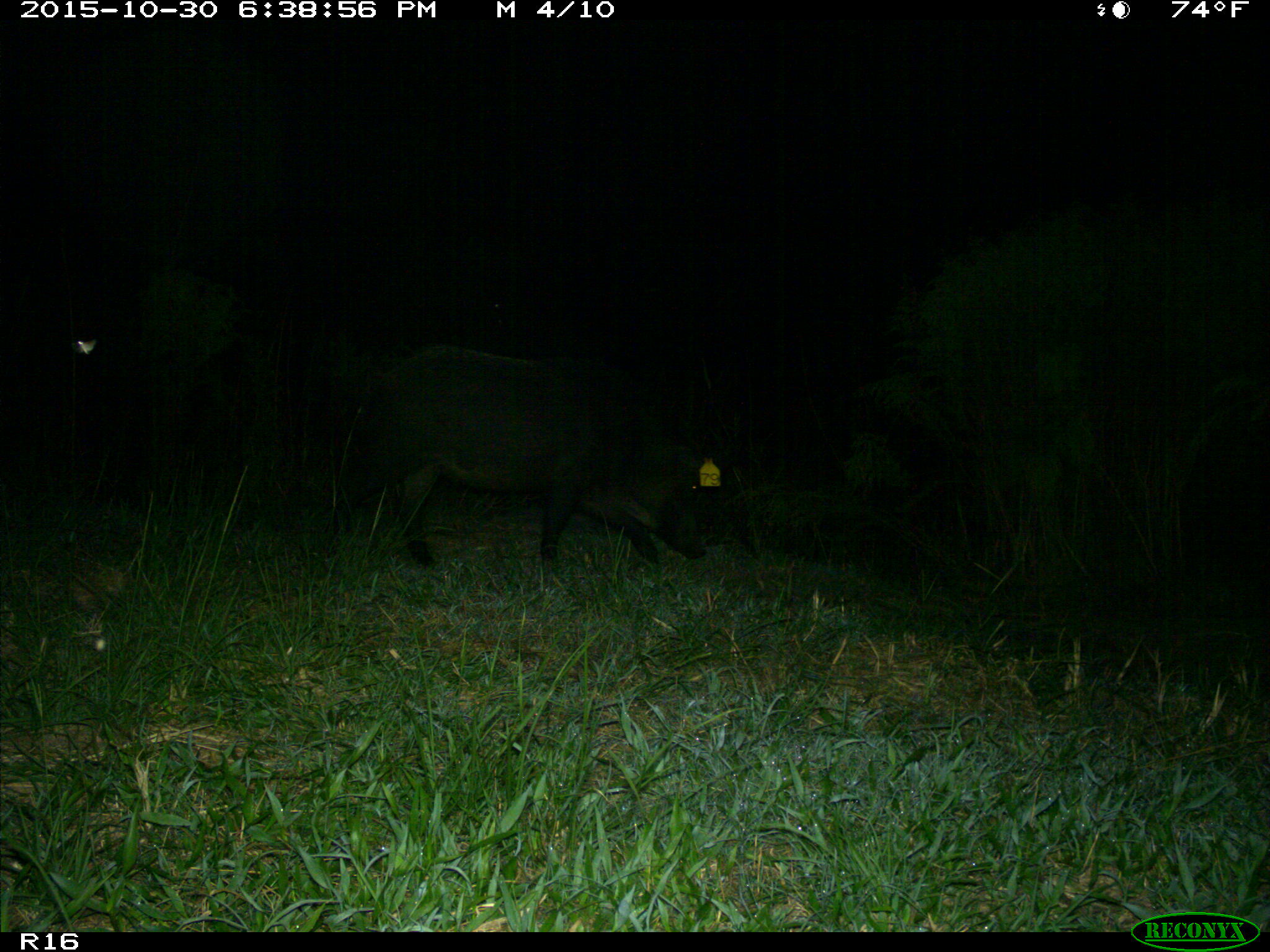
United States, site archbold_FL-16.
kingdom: Animalia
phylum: Chordata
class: Mammalia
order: Artiodactyla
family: Suidae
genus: Sus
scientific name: Sus scrofa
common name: wild boar